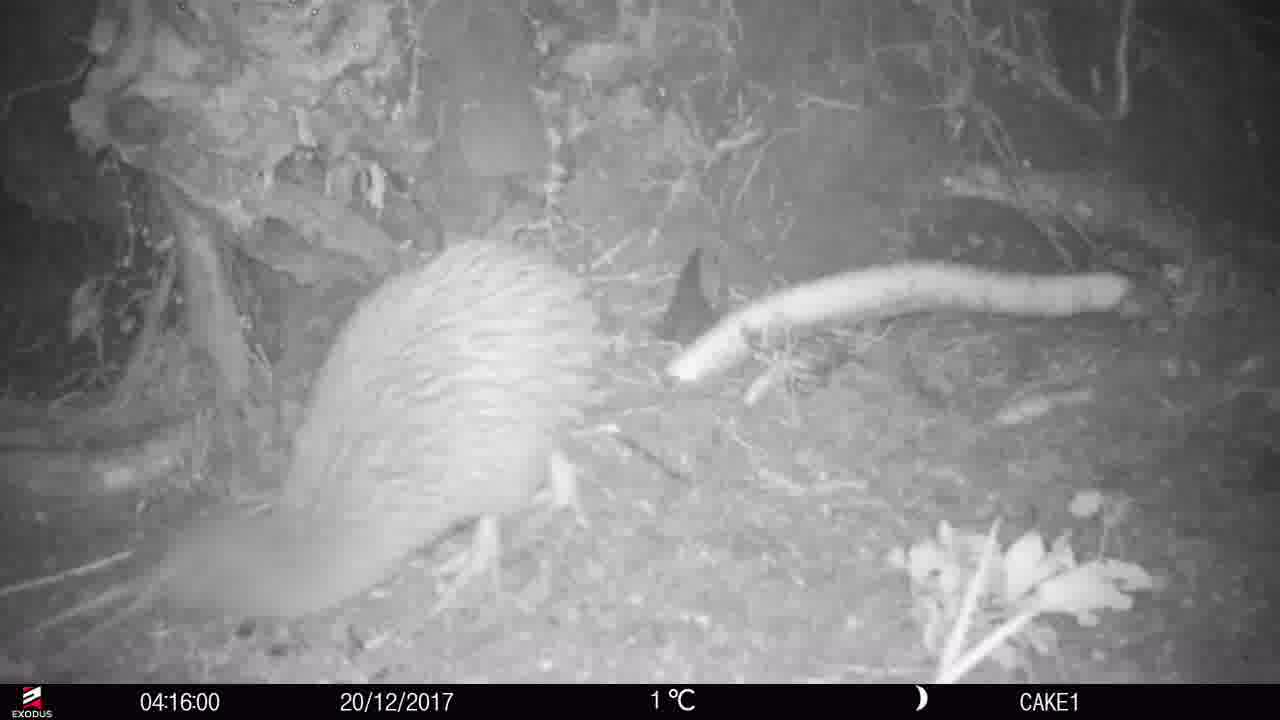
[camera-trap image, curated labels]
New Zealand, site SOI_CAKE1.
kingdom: Animalia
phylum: Chordata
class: Aves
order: Apterygiformes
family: Apterygidae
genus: Apteryx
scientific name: Apteryx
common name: kiwi